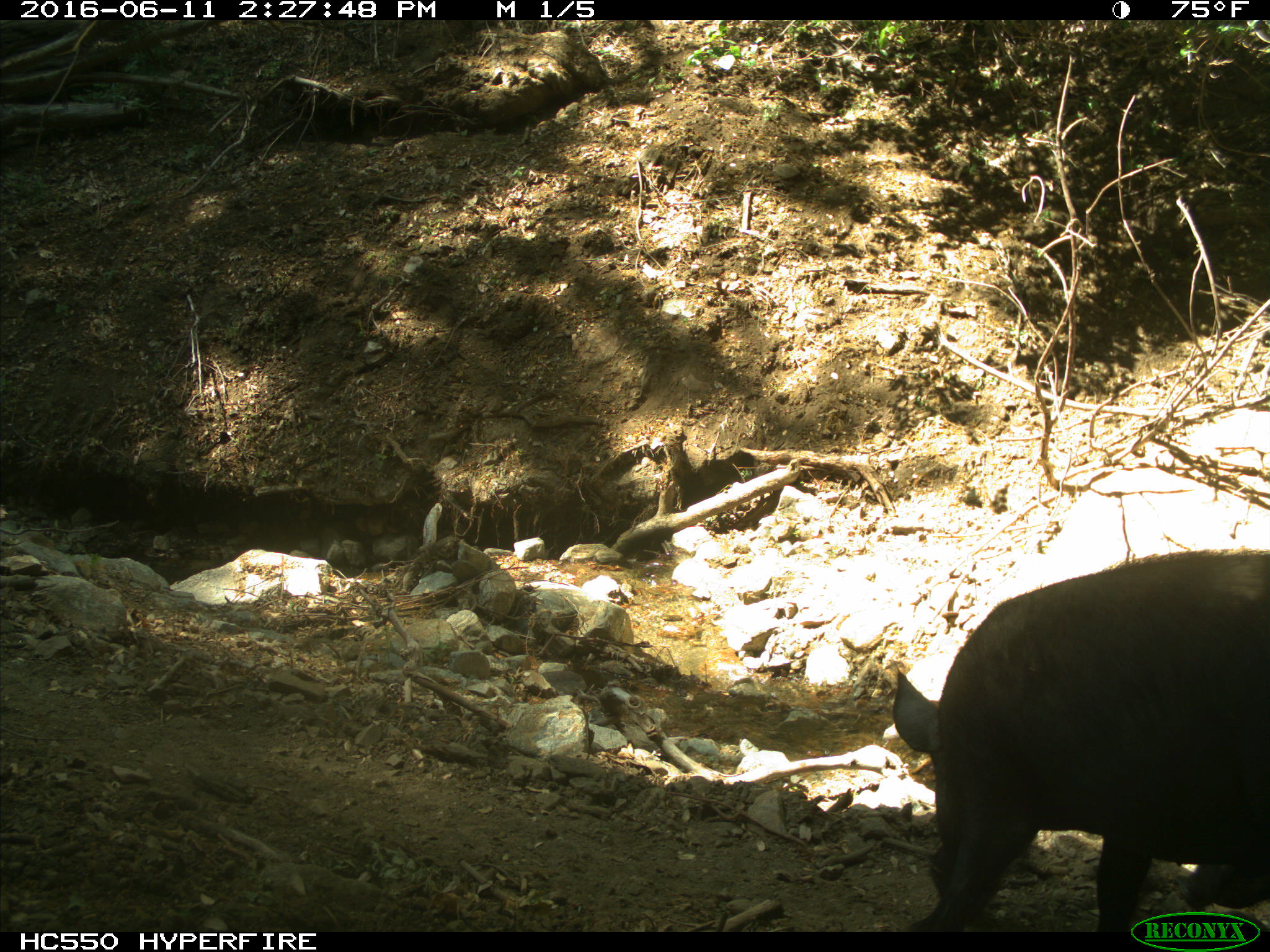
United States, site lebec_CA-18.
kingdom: Animalia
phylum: Chordata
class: Mammalia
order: Artiodactyla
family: Suidae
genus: Sus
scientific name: Sus scrofa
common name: wild boar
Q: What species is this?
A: Sus scrofa (wild boar).